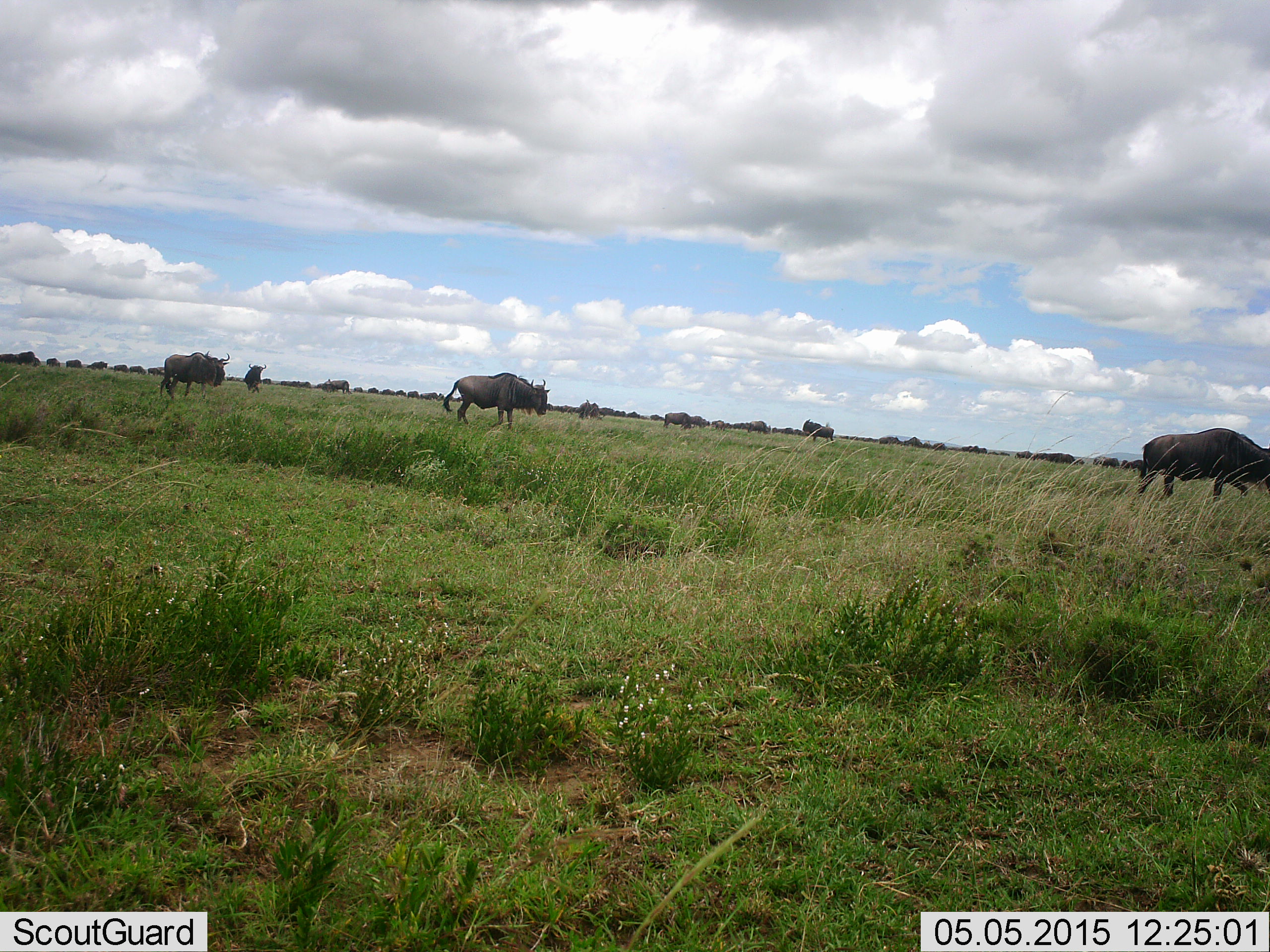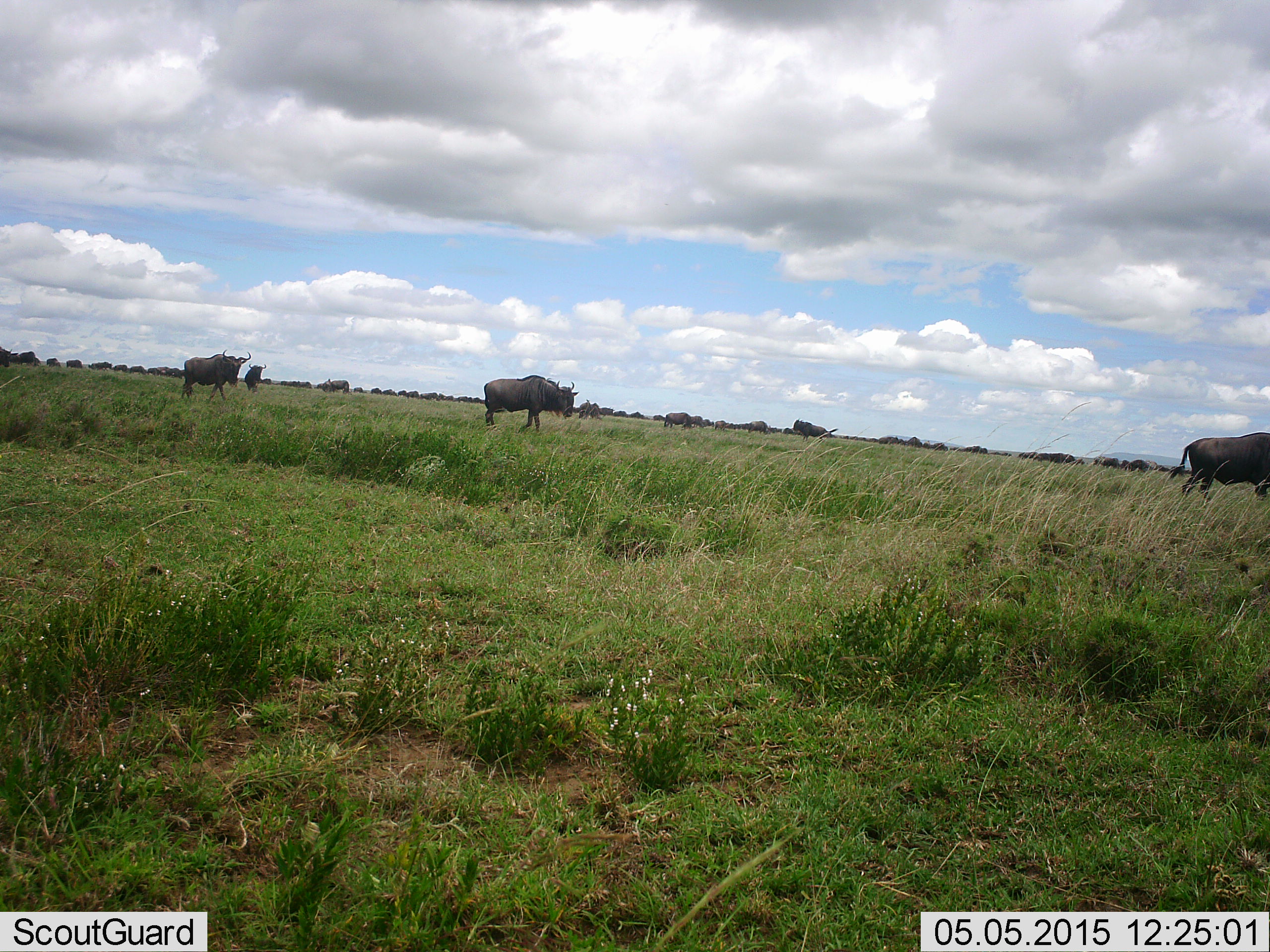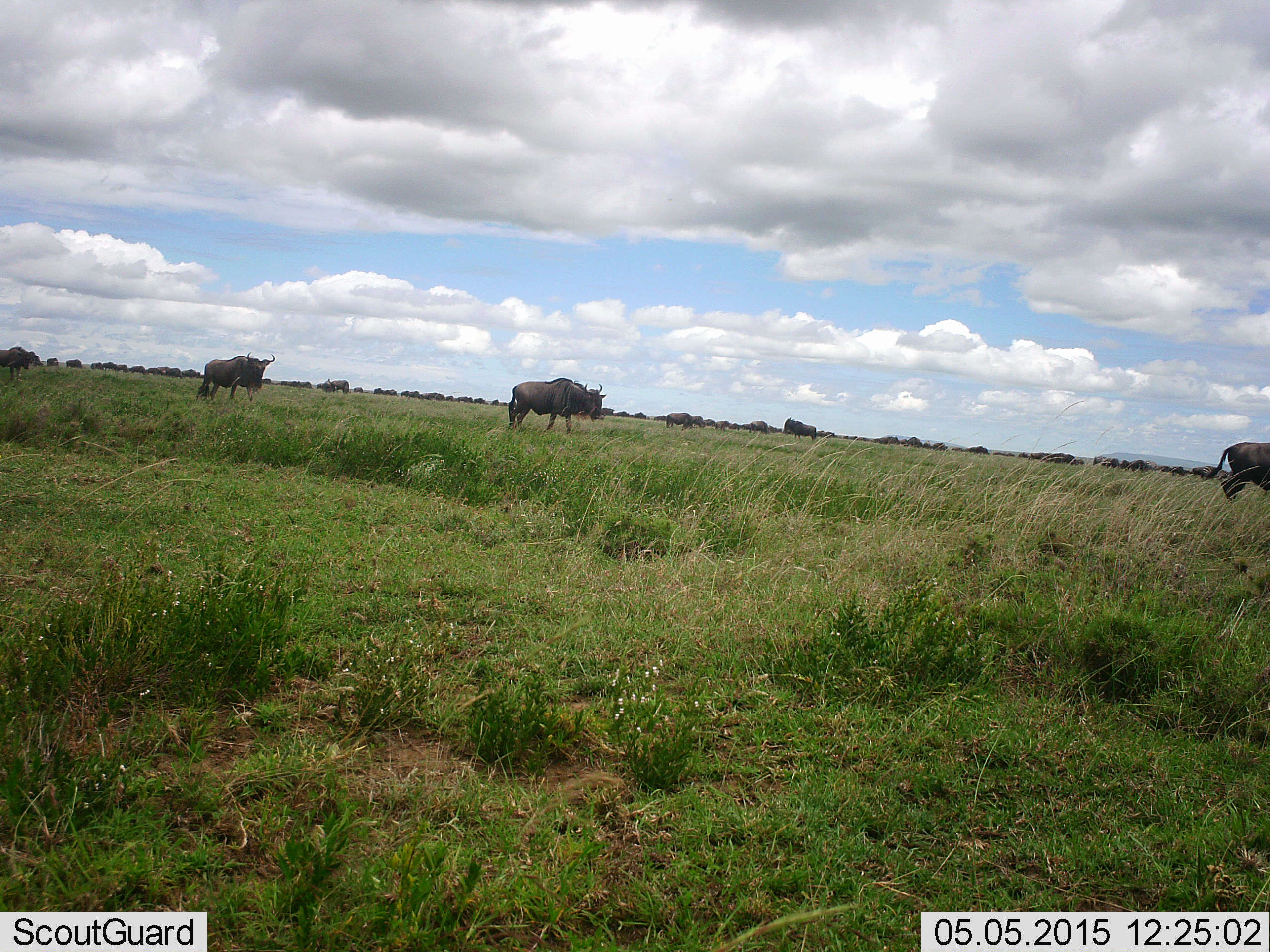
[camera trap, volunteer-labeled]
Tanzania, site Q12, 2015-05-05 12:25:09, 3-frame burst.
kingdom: Animalia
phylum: Chordata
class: Mammalia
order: Artiodactyla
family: Bovidae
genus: Connochaetes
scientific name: Connochaetes taurinus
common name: blue wildebeest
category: wildebeest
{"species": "wildebeest (blue wildebeest) (Connochaetes taurinus)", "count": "9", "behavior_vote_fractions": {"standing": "30%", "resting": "0%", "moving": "90%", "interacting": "0%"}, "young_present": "0%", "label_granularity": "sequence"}